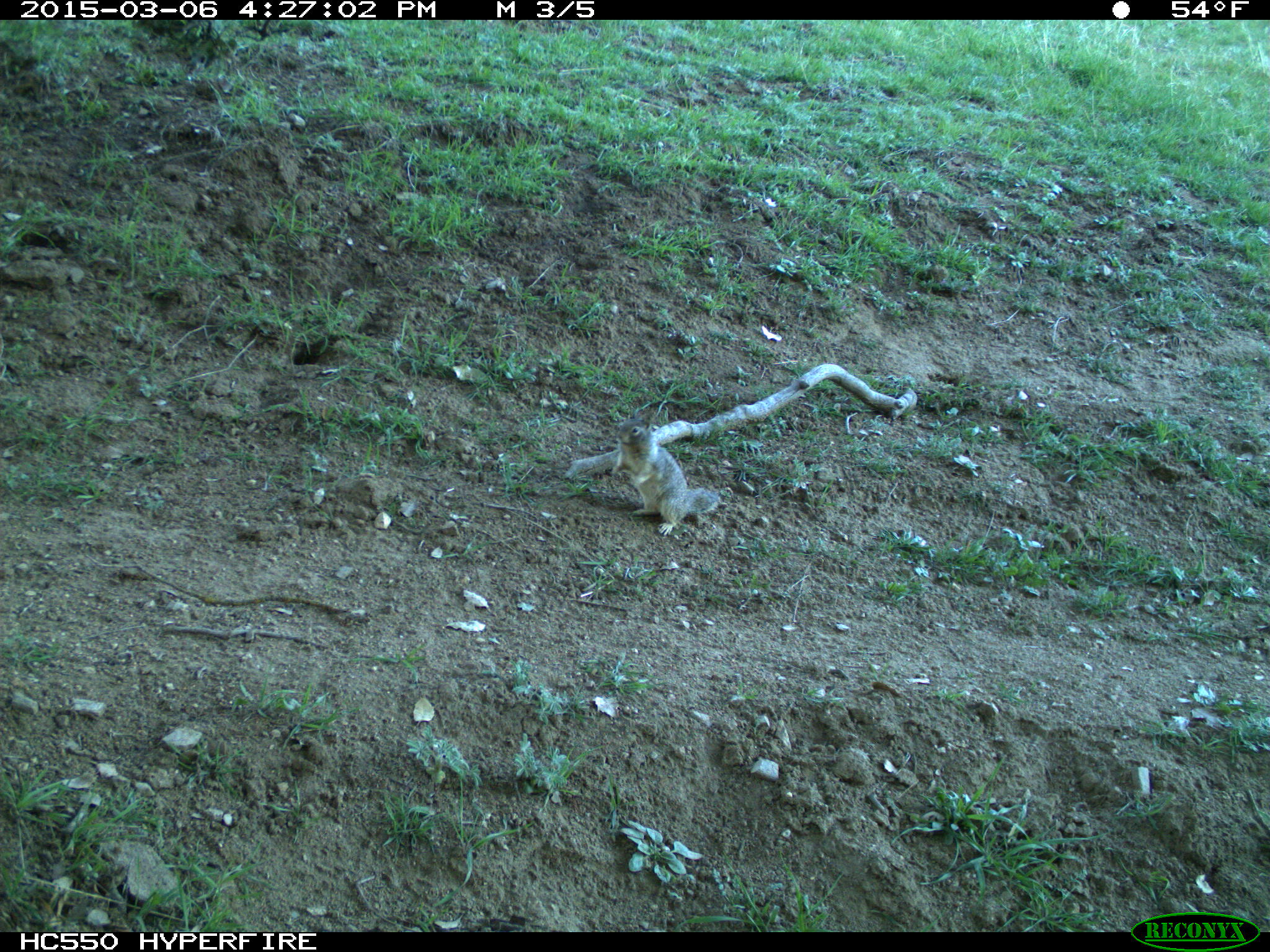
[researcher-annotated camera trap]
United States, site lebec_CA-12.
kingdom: Animalia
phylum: Chordata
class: Mammalia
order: Rodentia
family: Sciuridae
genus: Otospermophilus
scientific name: Otospermophilus beecheyi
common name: california ground squirrel